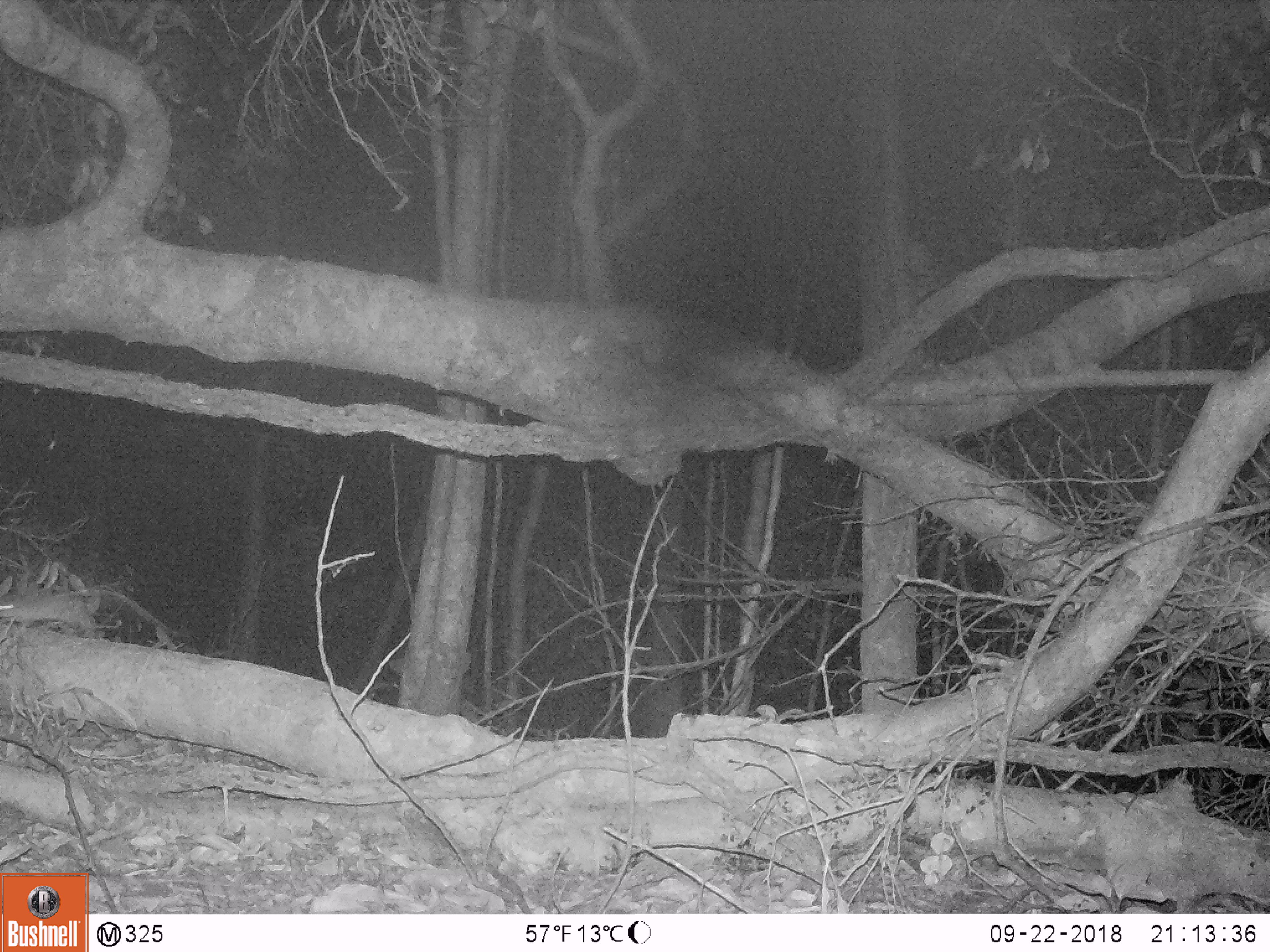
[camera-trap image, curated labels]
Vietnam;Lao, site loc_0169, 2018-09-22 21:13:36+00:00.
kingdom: Animalia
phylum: Chordata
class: Mammalia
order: Rodentia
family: Muridae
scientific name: Muridae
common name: old-world mice and rats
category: unidentified murid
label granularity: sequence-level